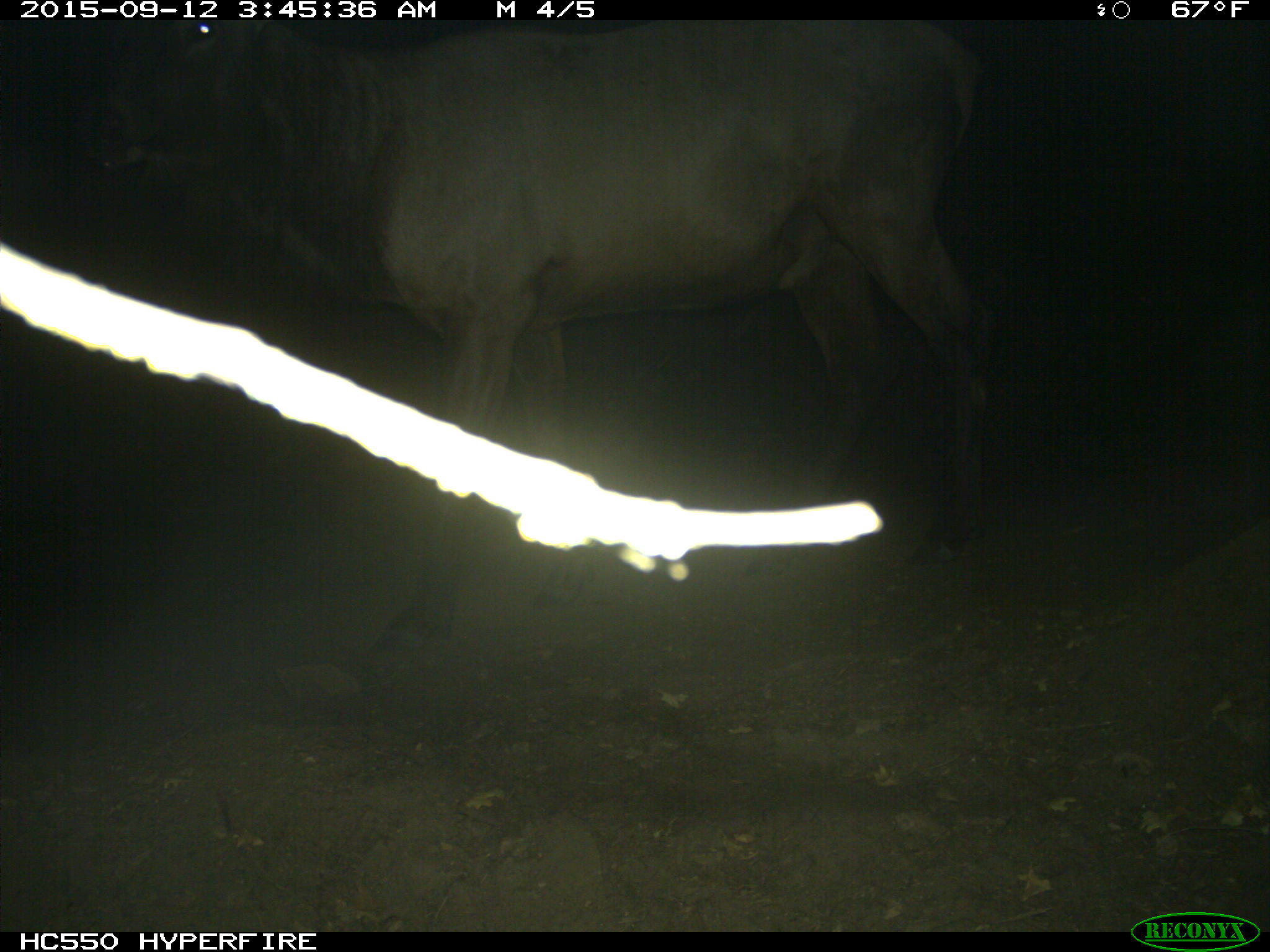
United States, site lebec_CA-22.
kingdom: Animalia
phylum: Chordata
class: Mammalia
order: Artiodactyla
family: Cervidae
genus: Cervus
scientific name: Cervus canadensis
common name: elk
Cervus canadensis (elk).